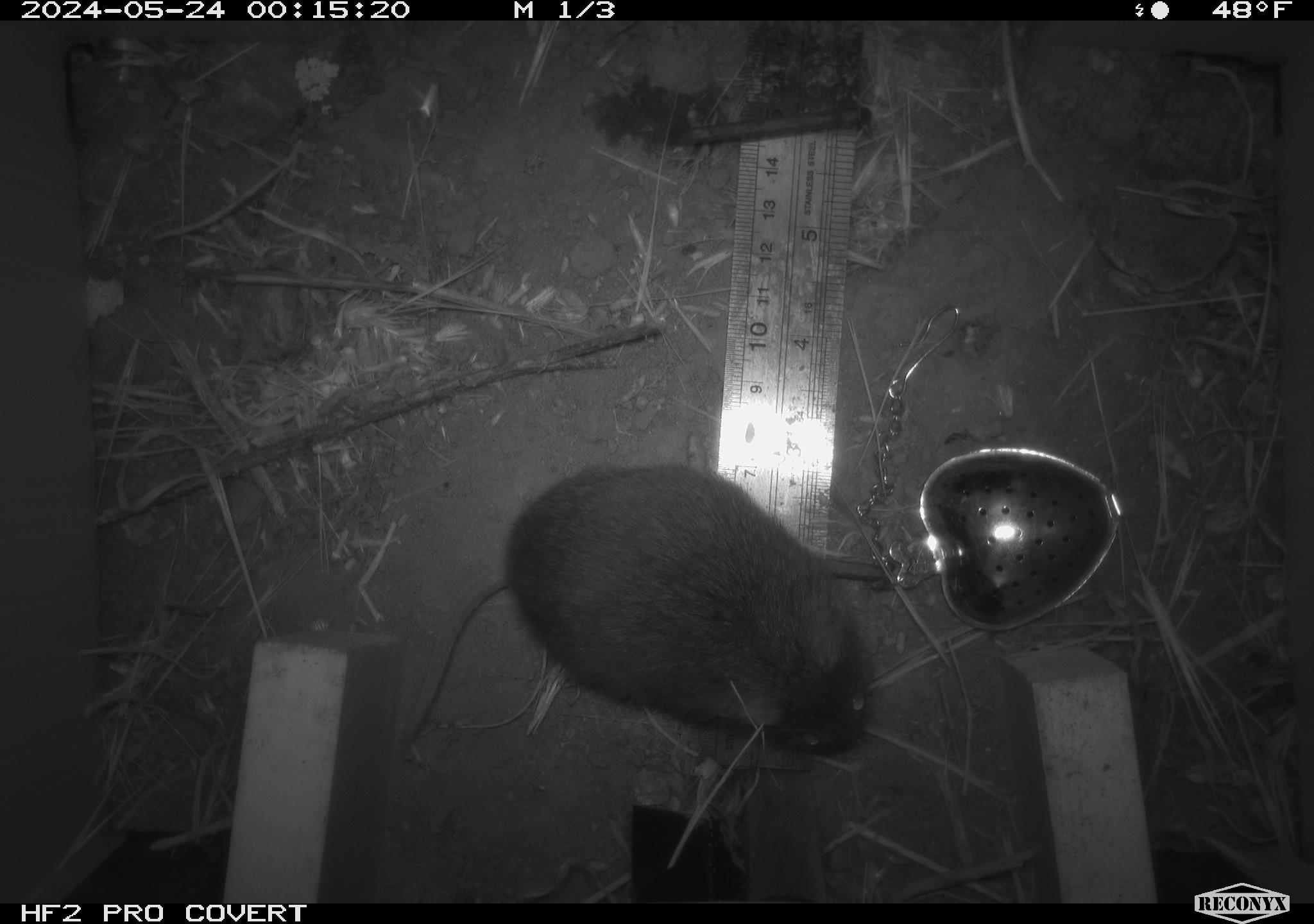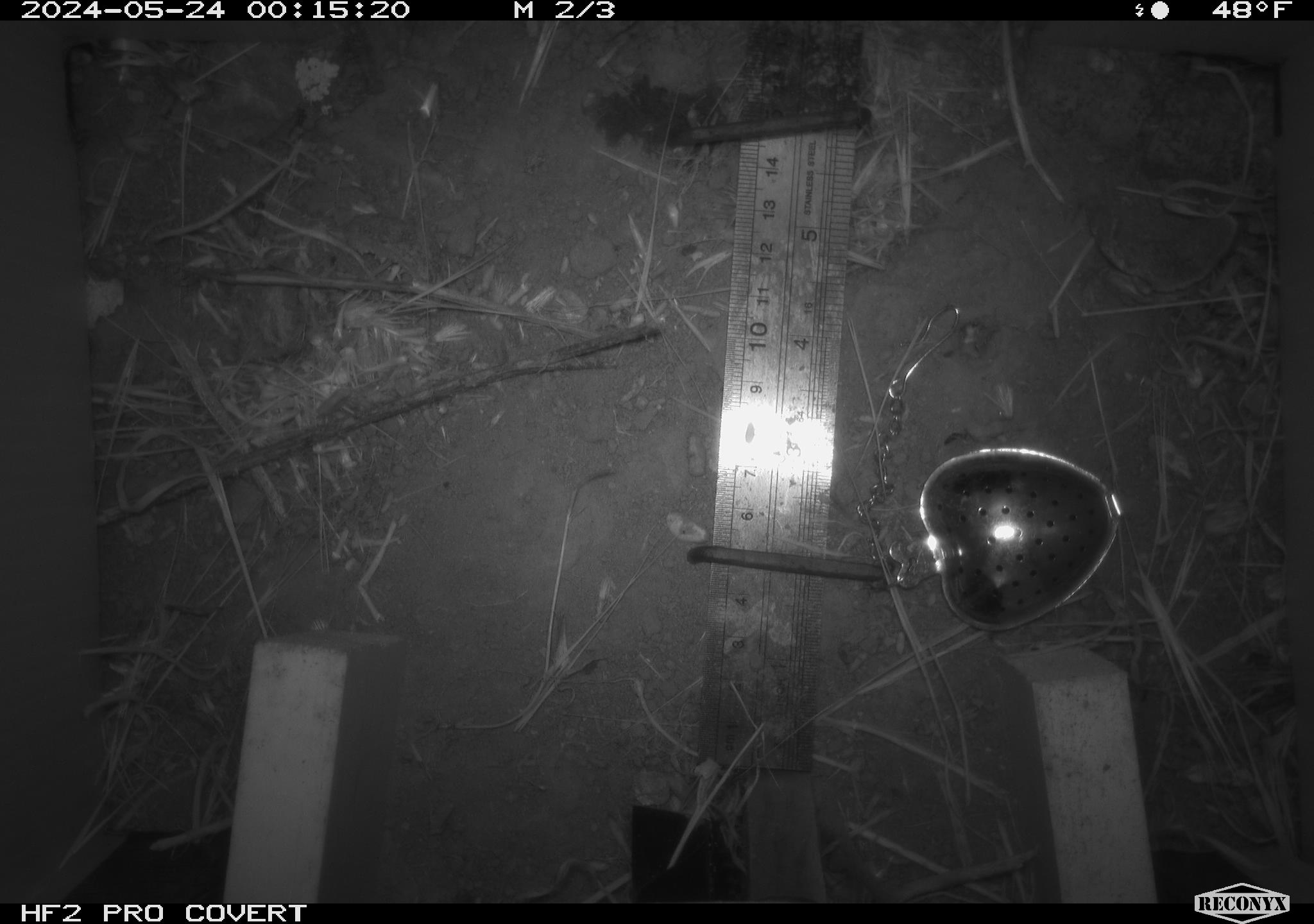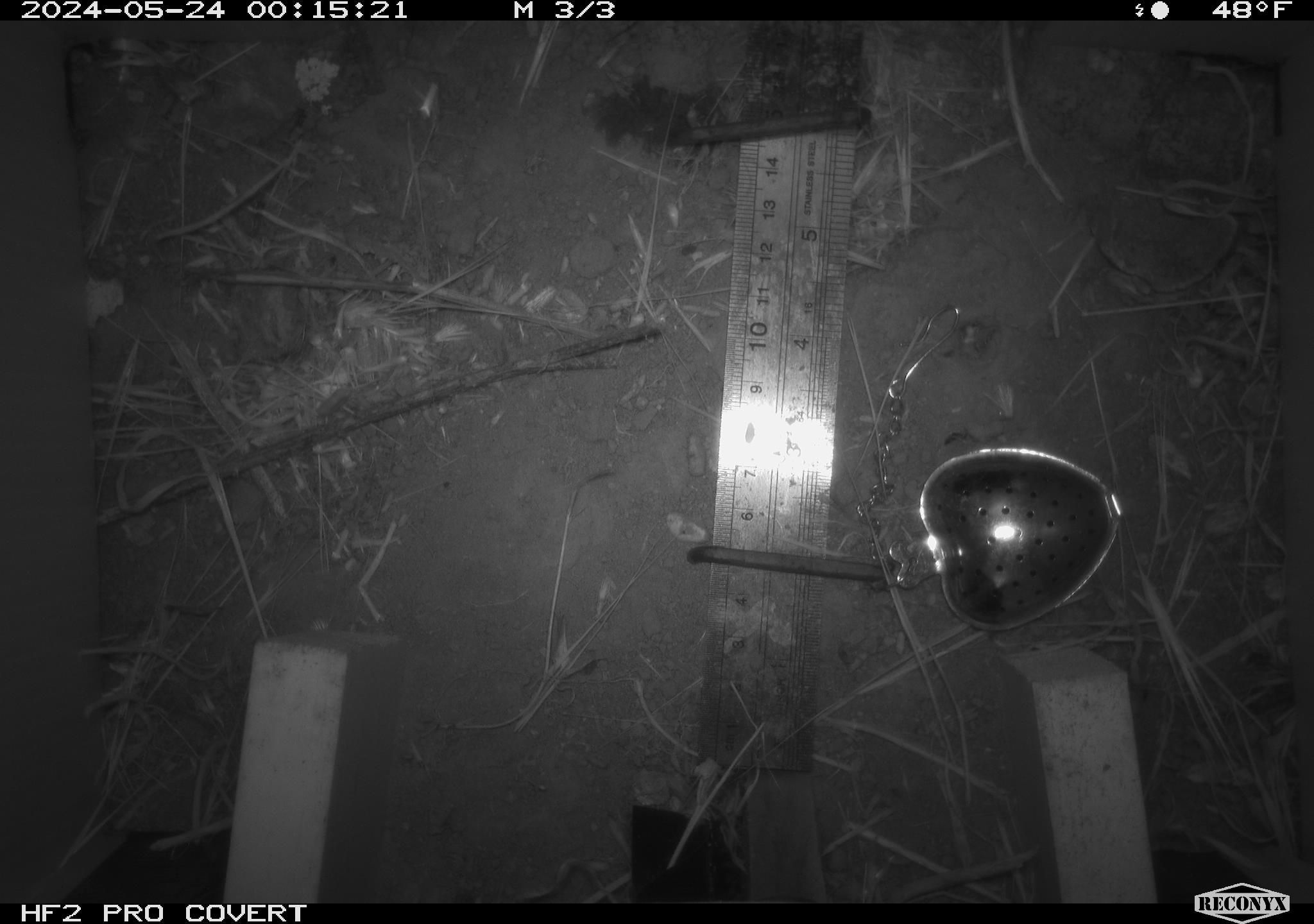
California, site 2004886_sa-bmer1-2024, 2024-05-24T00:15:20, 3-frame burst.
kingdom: Animalia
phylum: Chordata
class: Mammalia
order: Rodentia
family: Cricetidae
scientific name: Arvicolinae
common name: voles, lemmings, and muskrats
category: arvicolinae subfamily